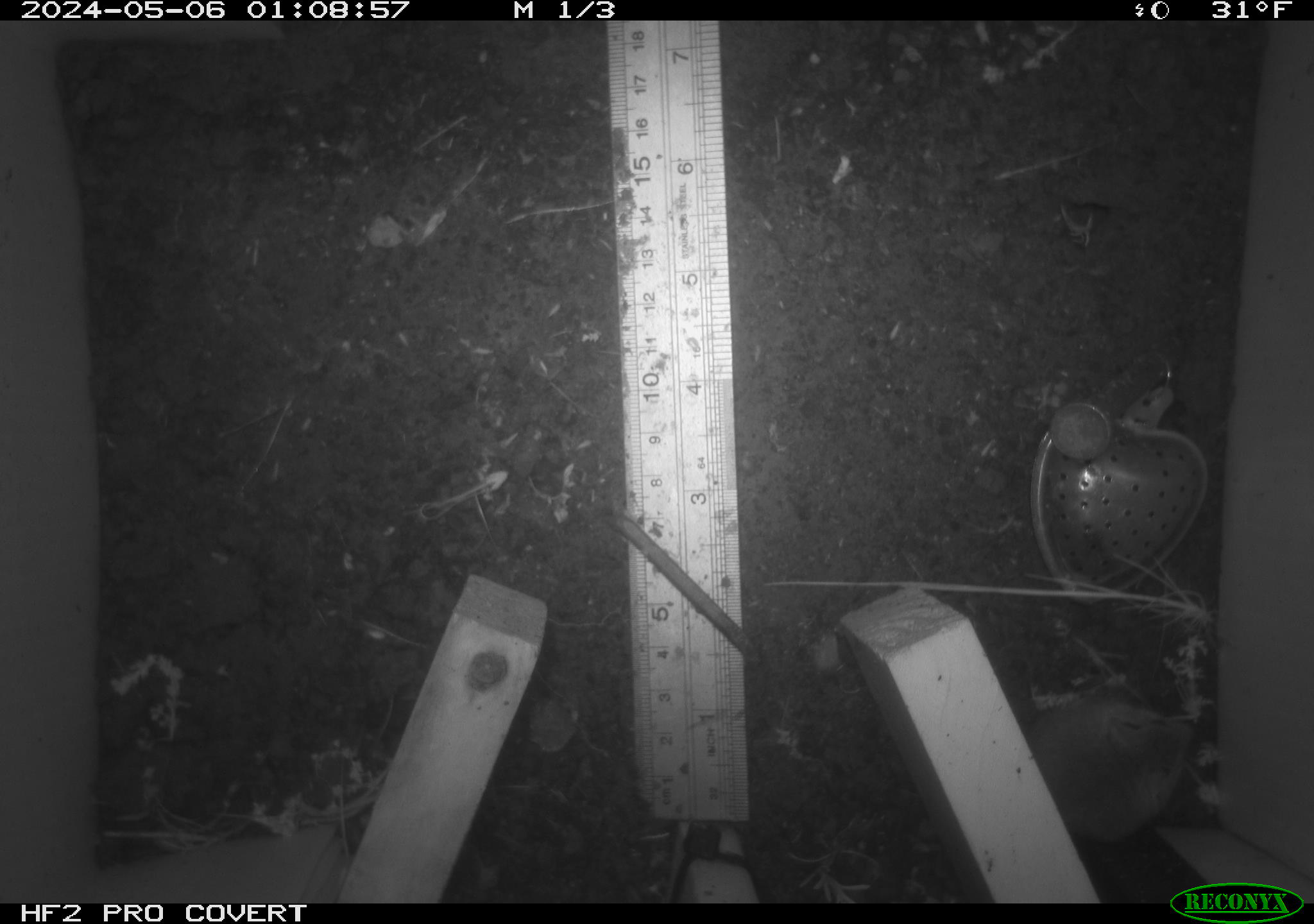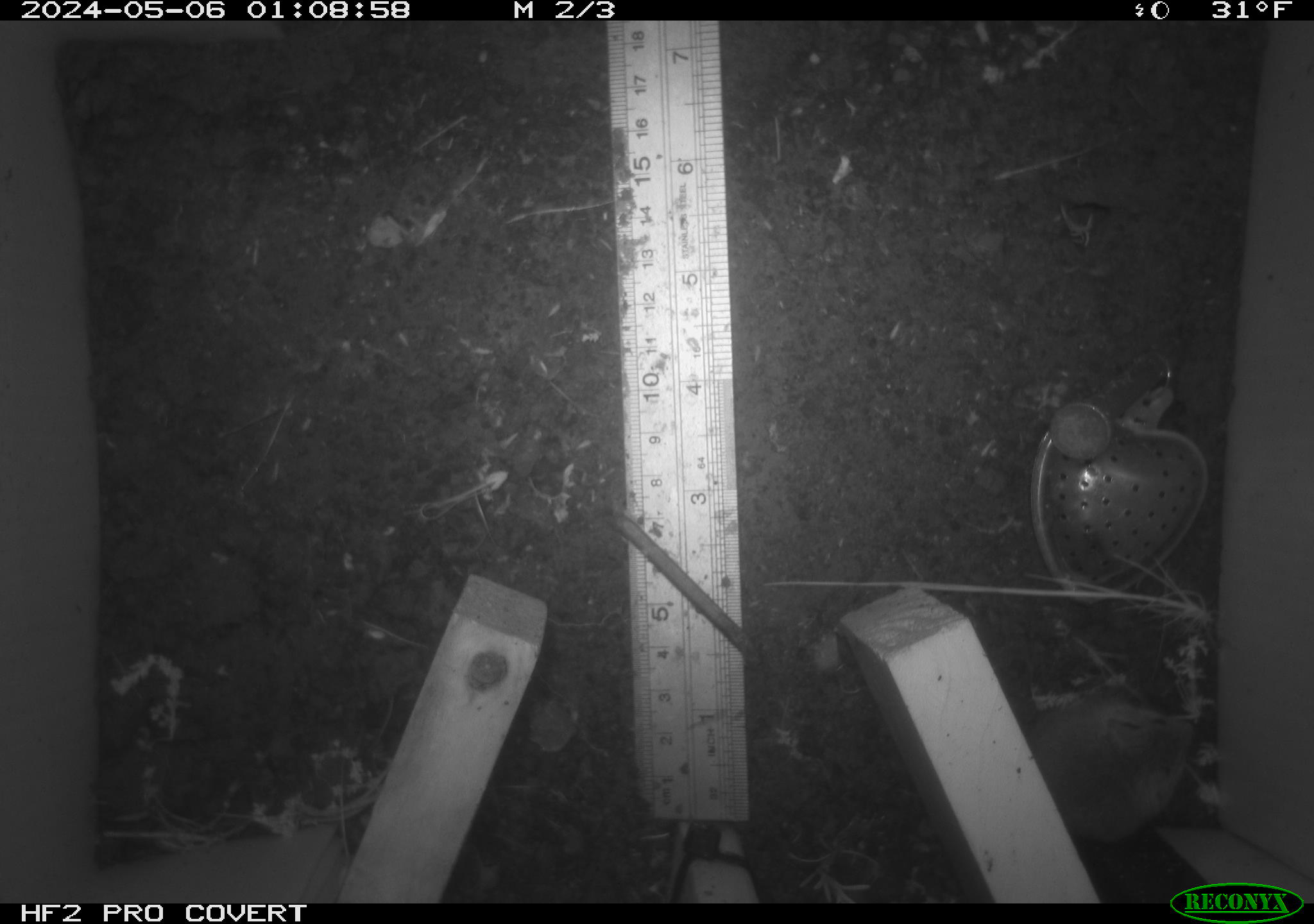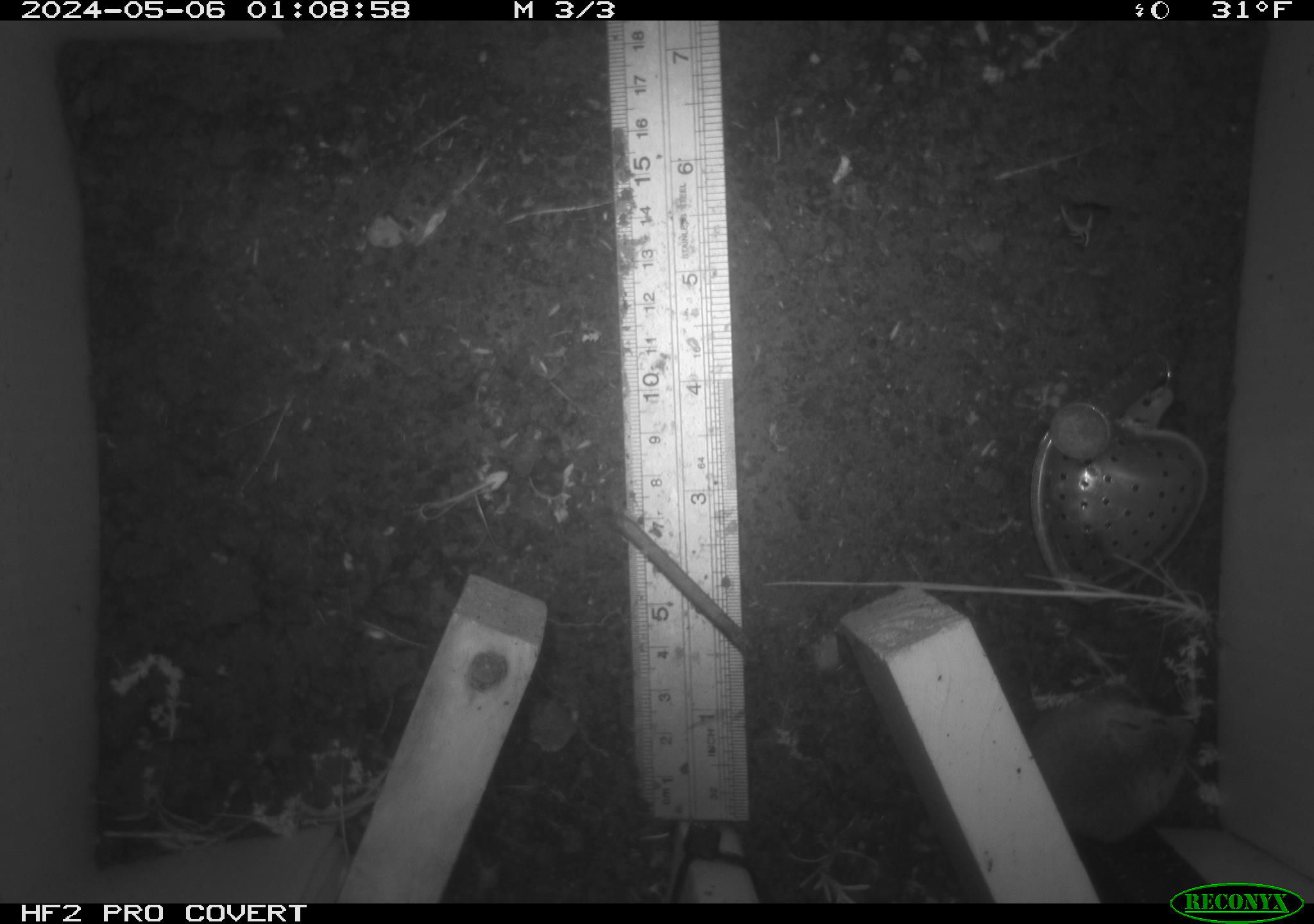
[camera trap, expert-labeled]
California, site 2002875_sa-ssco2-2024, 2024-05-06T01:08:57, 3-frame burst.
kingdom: Animalia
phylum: Chordata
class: Mammalia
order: Rodentia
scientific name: Rodentia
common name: mouse species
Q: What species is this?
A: Mouse species (Rodentia).